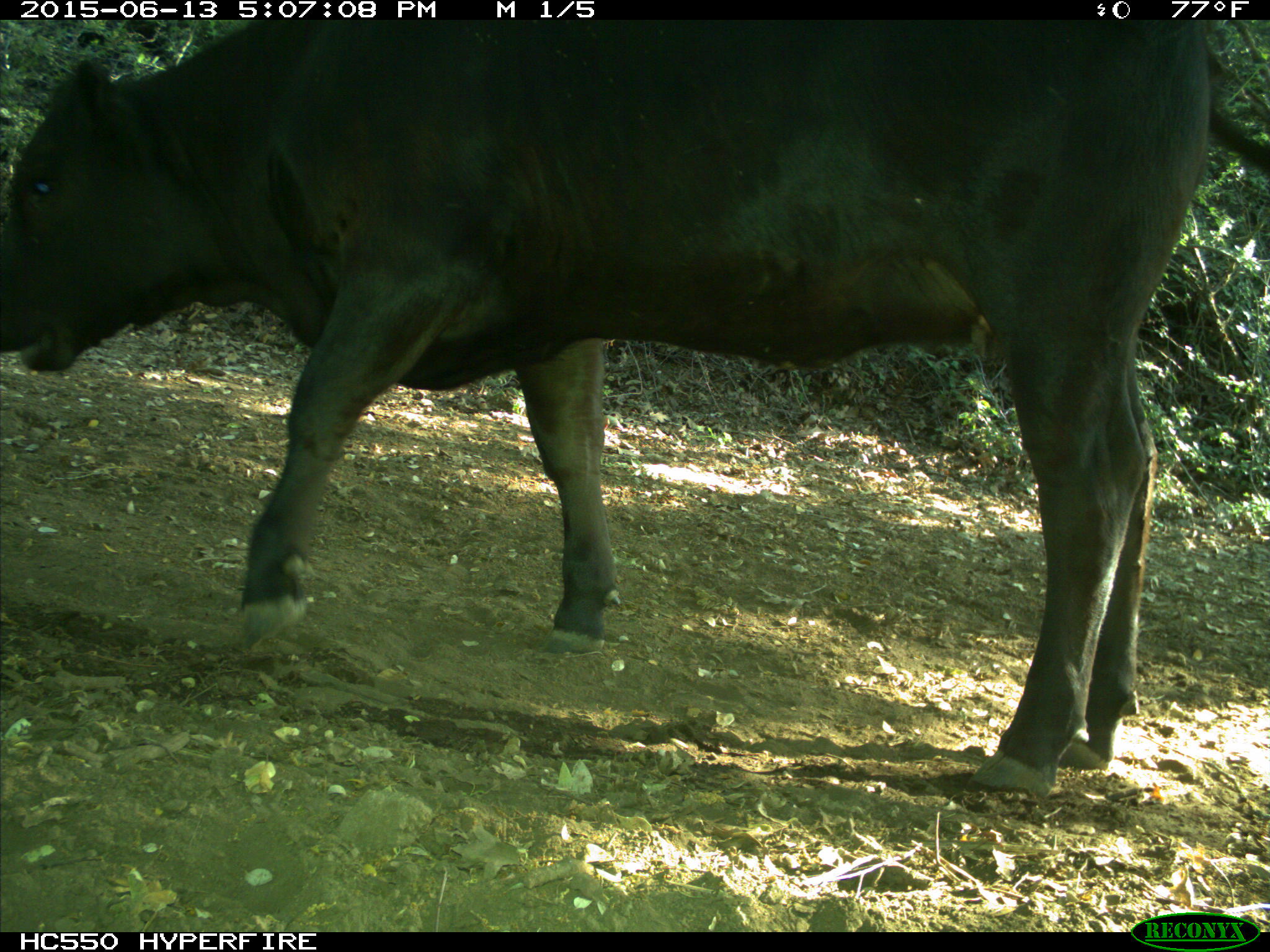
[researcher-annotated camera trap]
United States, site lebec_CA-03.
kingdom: Animalia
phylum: Chordata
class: Mammalia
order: Artiodactyla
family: Bovidae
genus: Bos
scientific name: Bos taurus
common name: domestic cow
Bos taurus (domestic cow).